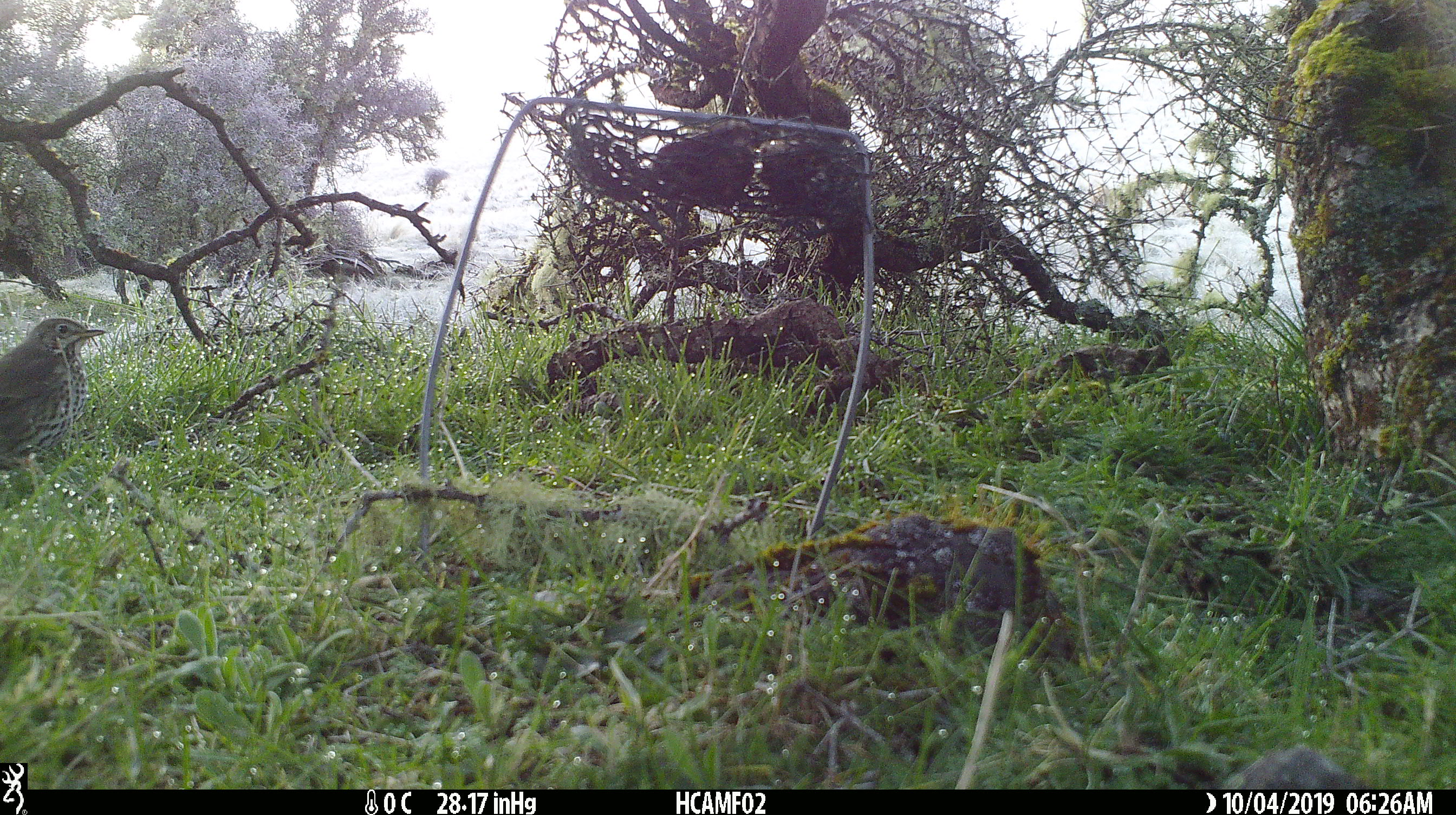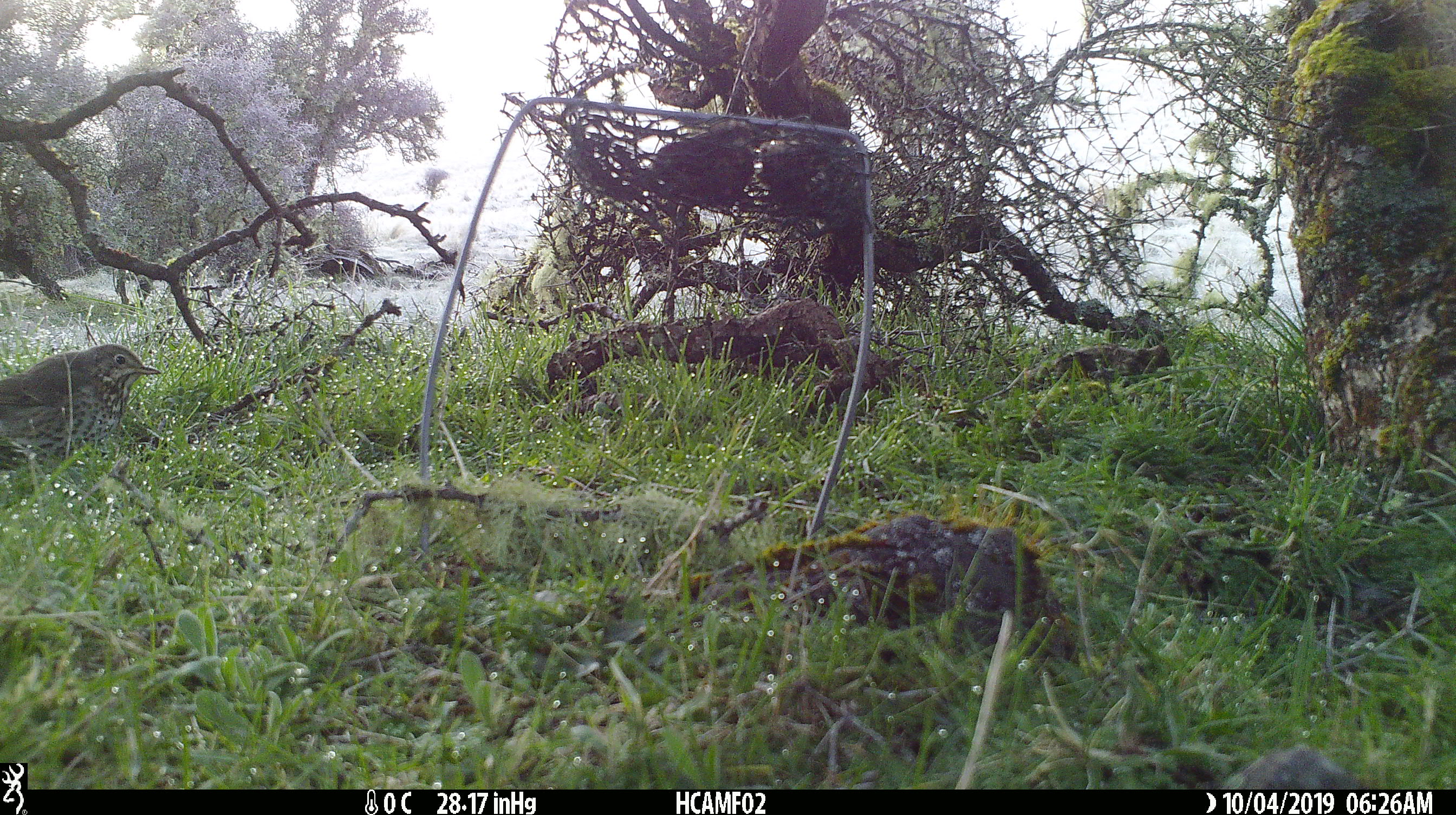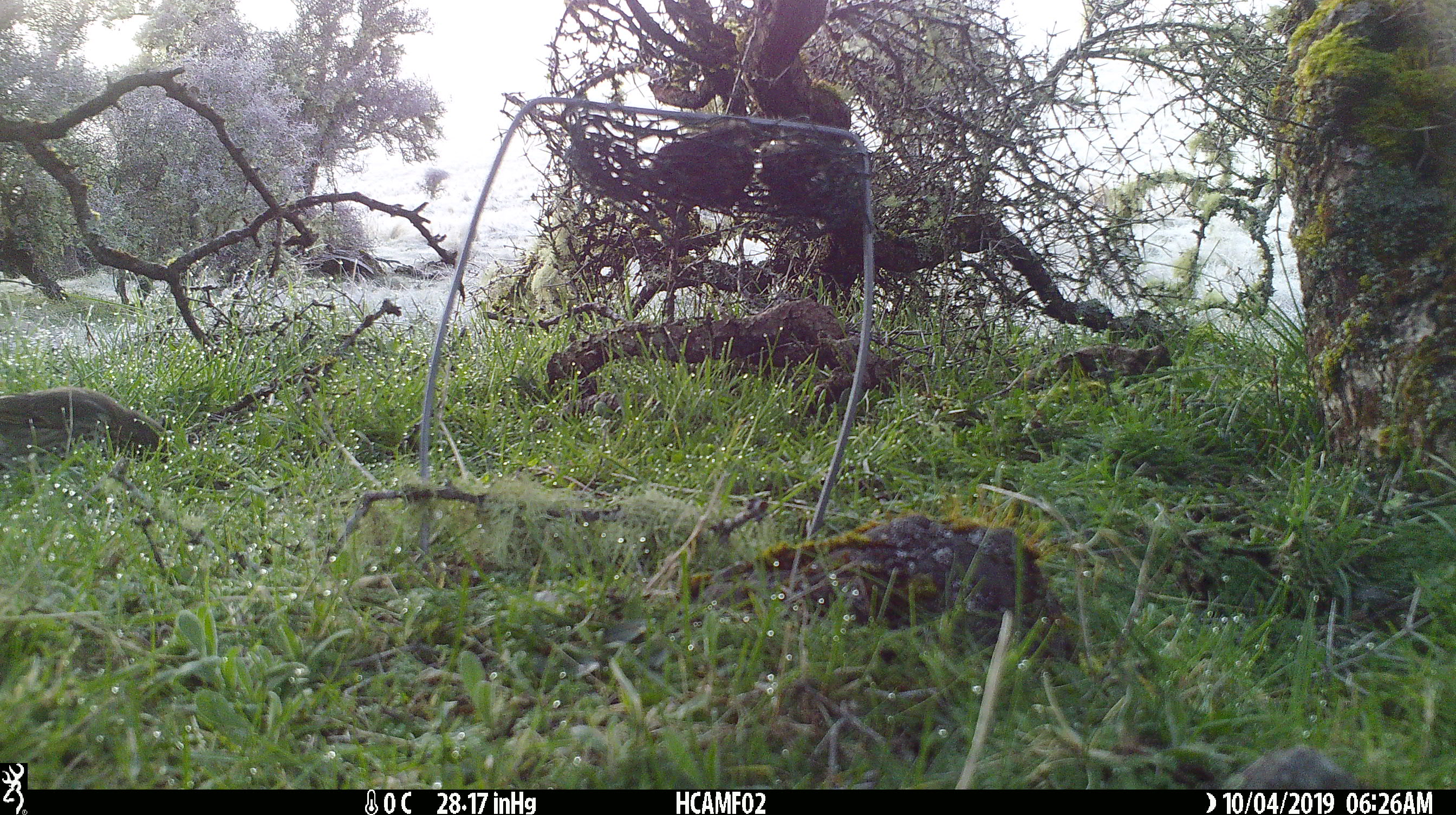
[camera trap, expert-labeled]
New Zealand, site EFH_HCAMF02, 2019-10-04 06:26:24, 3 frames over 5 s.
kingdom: Animalia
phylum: Chordata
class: Aves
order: Passeriformes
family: Turdidae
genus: Turdus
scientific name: Turdus philomelos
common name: song thrush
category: thrush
Thrush (song thrush) (Turdus philomelos).